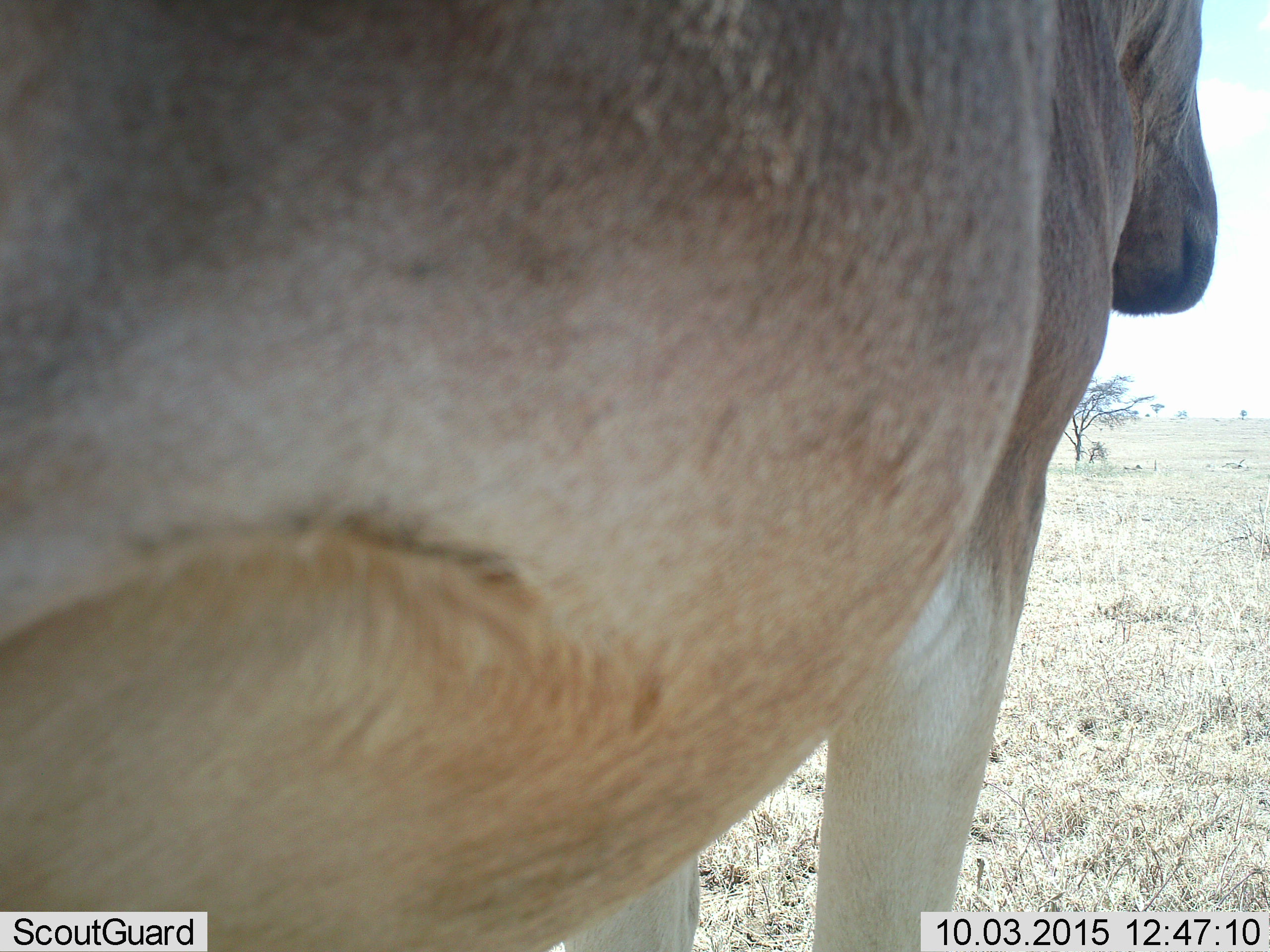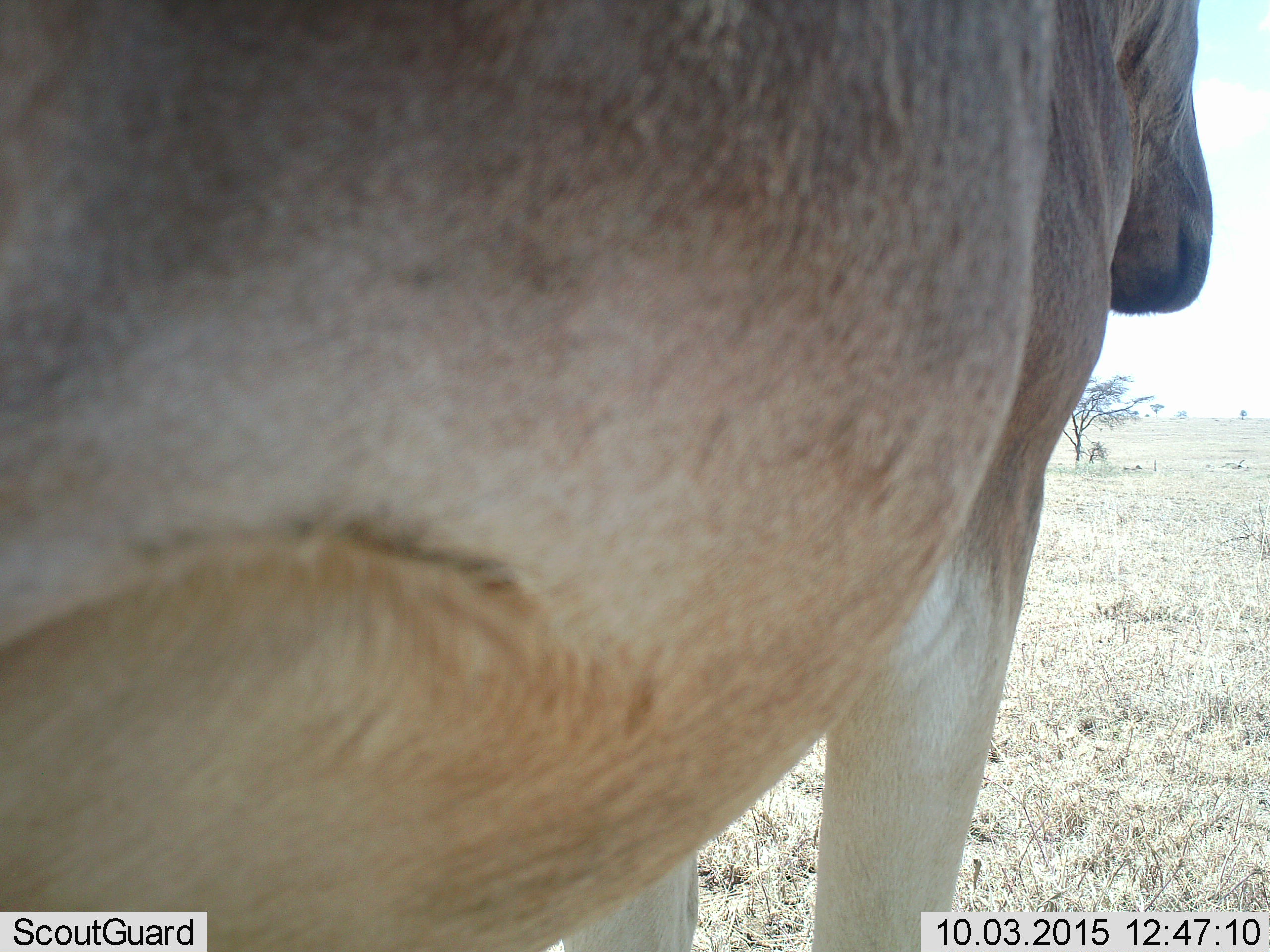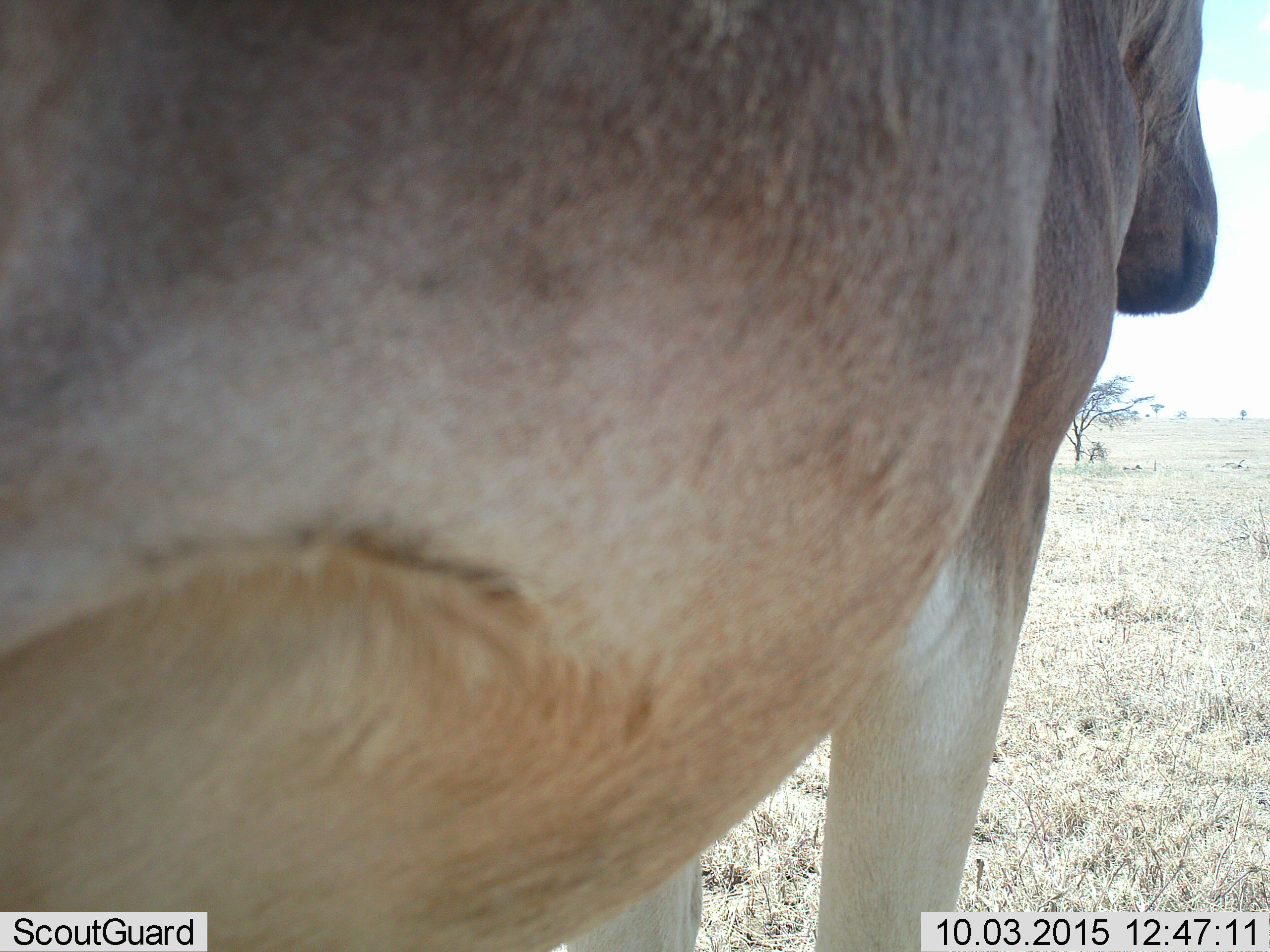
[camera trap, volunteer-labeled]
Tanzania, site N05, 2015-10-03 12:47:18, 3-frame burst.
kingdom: Animalia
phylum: Chordata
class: Mammalia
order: Artiodactyla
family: Bovidae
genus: Alcelaphus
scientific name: Alcelaphus buselaphus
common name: hartebeest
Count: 1.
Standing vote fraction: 100%.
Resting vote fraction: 0%.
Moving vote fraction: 33%.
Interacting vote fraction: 0%.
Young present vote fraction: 0%.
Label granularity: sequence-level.